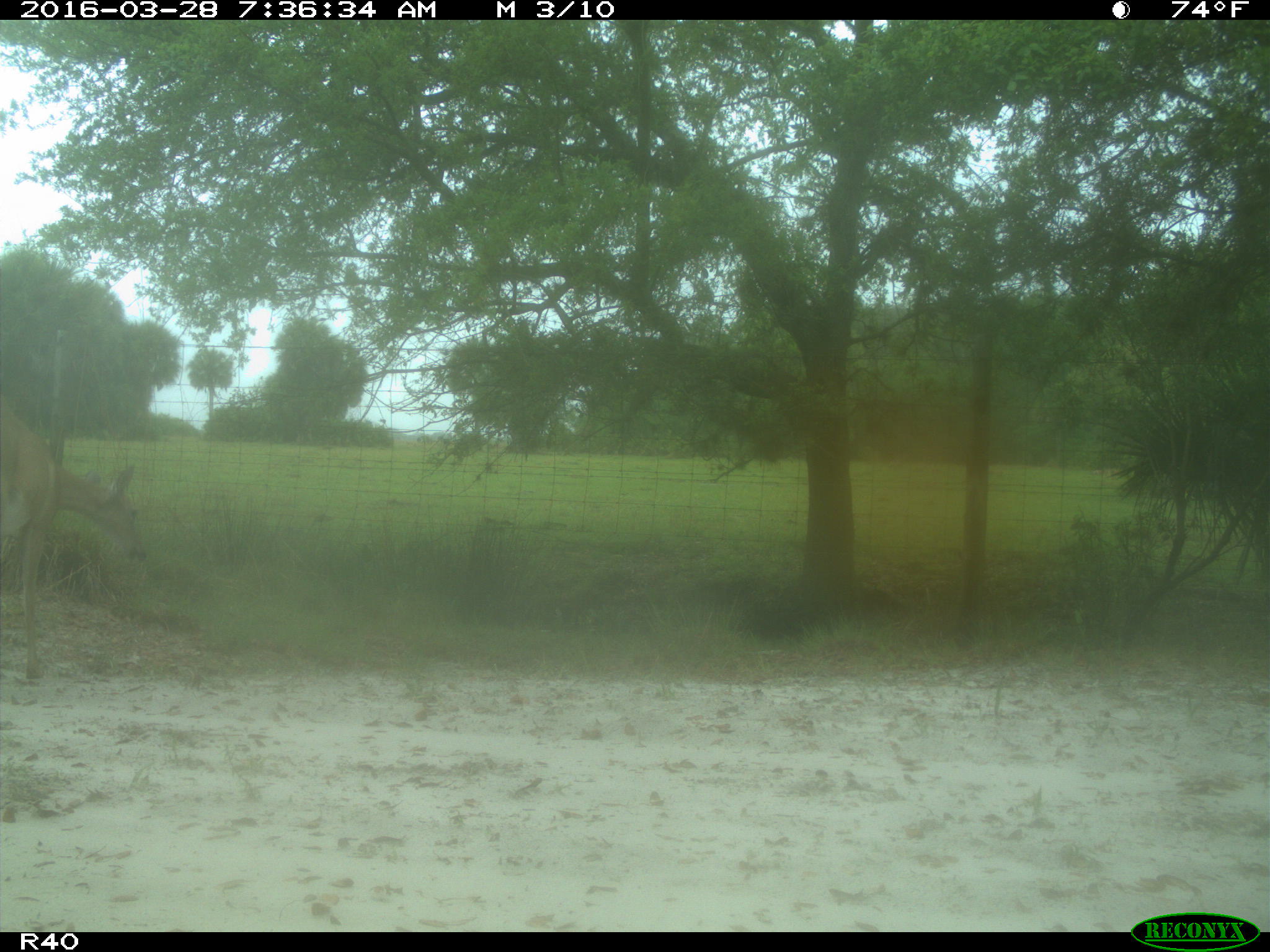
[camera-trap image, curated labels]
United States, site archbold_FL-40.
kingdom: Animalia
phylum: Chordata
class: Mammalia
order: Artiodactyla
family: Cervidae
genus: Odocoileus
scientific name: Odocoileus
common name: deer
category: unidentified deer